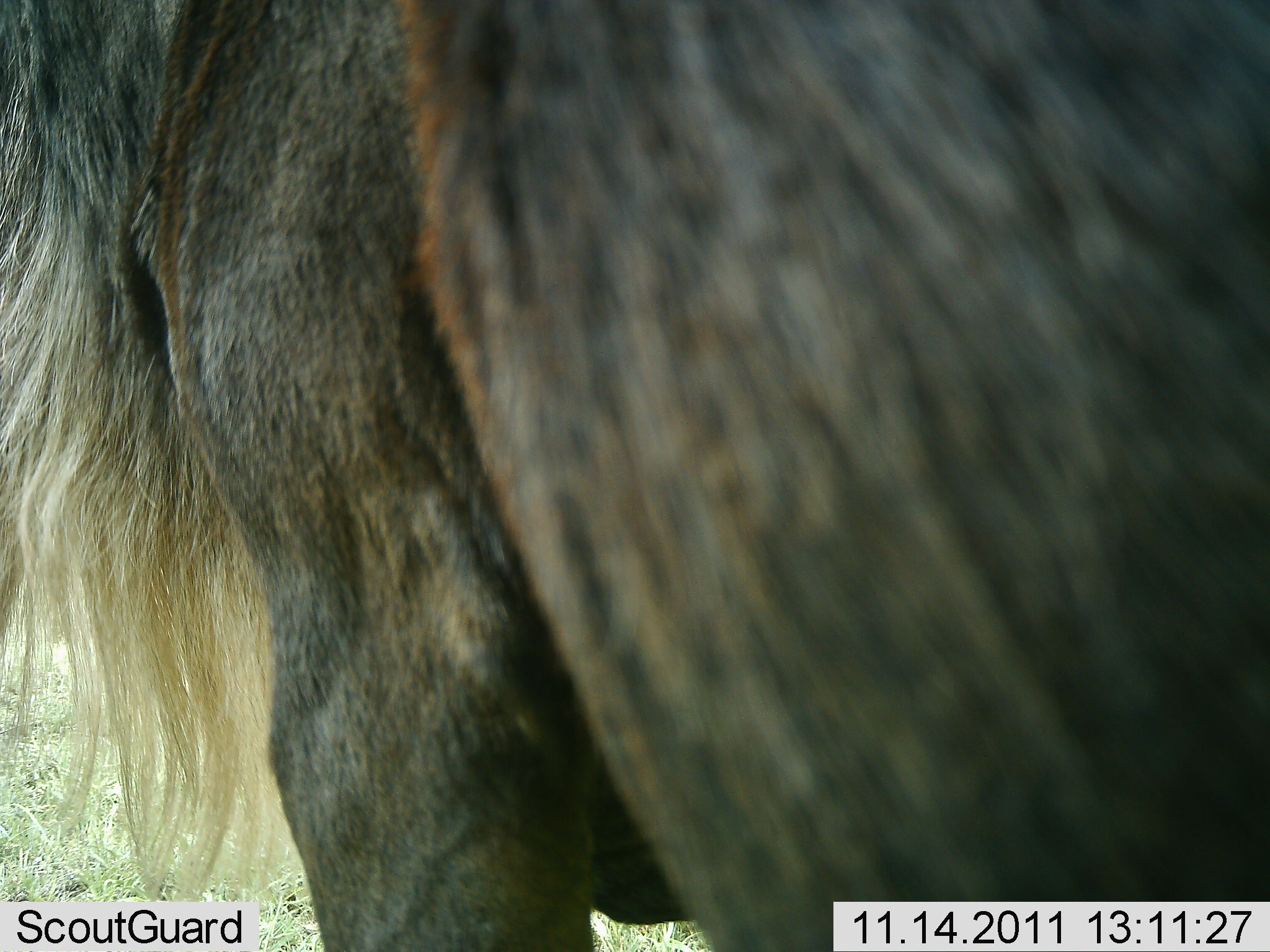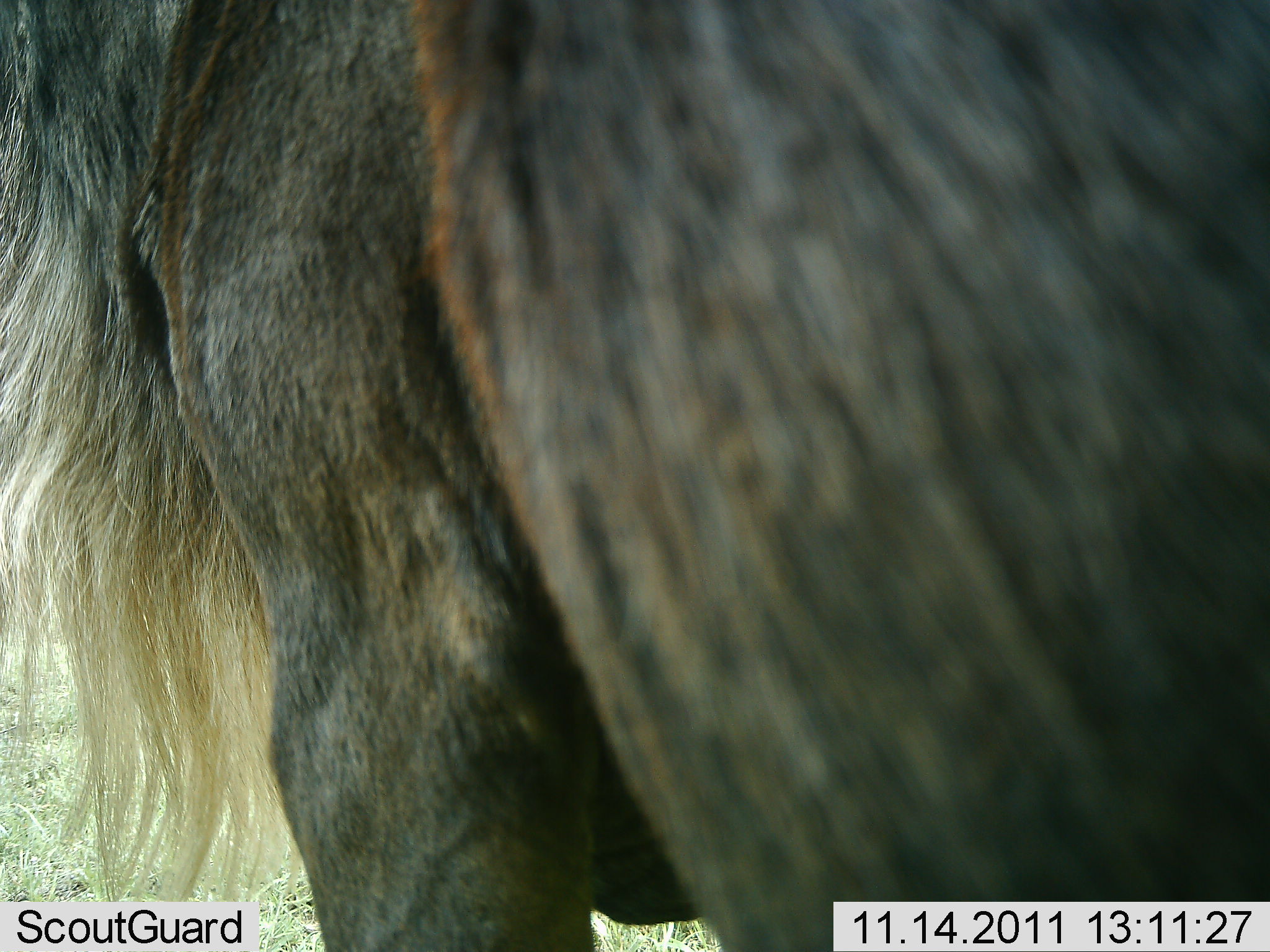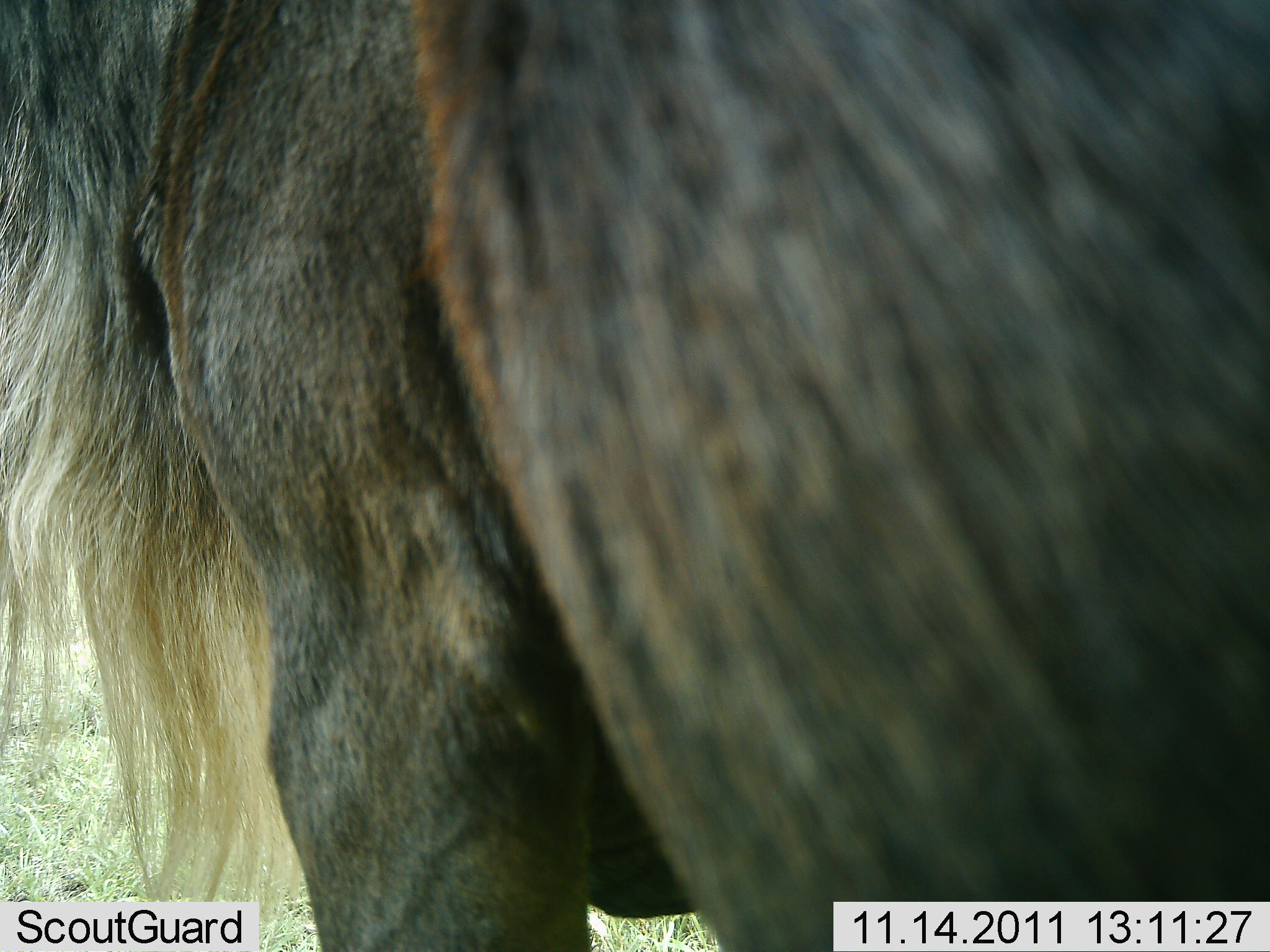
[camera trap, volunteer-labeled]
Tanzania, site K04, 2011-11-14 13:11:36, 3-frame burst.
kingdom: Animalia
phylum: Chordata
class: Mammalia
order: Artiodactyla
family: Bovidae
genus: Connochaetes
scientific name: Connochaetes taurinus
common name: blue wildebeest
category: wildebeest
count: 1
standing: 100%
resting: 0%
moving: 0%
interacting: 0%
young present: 0%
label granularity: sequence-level